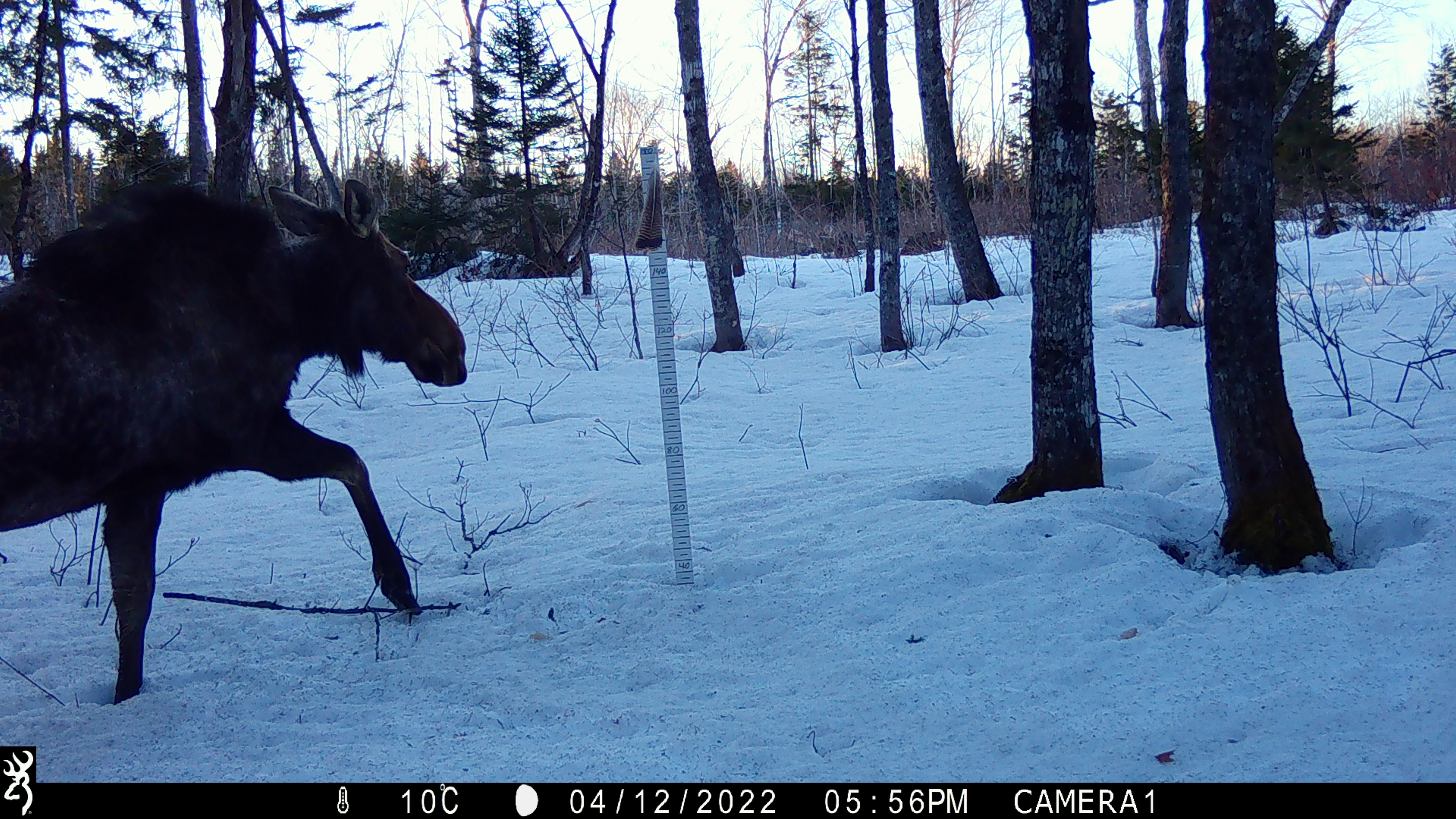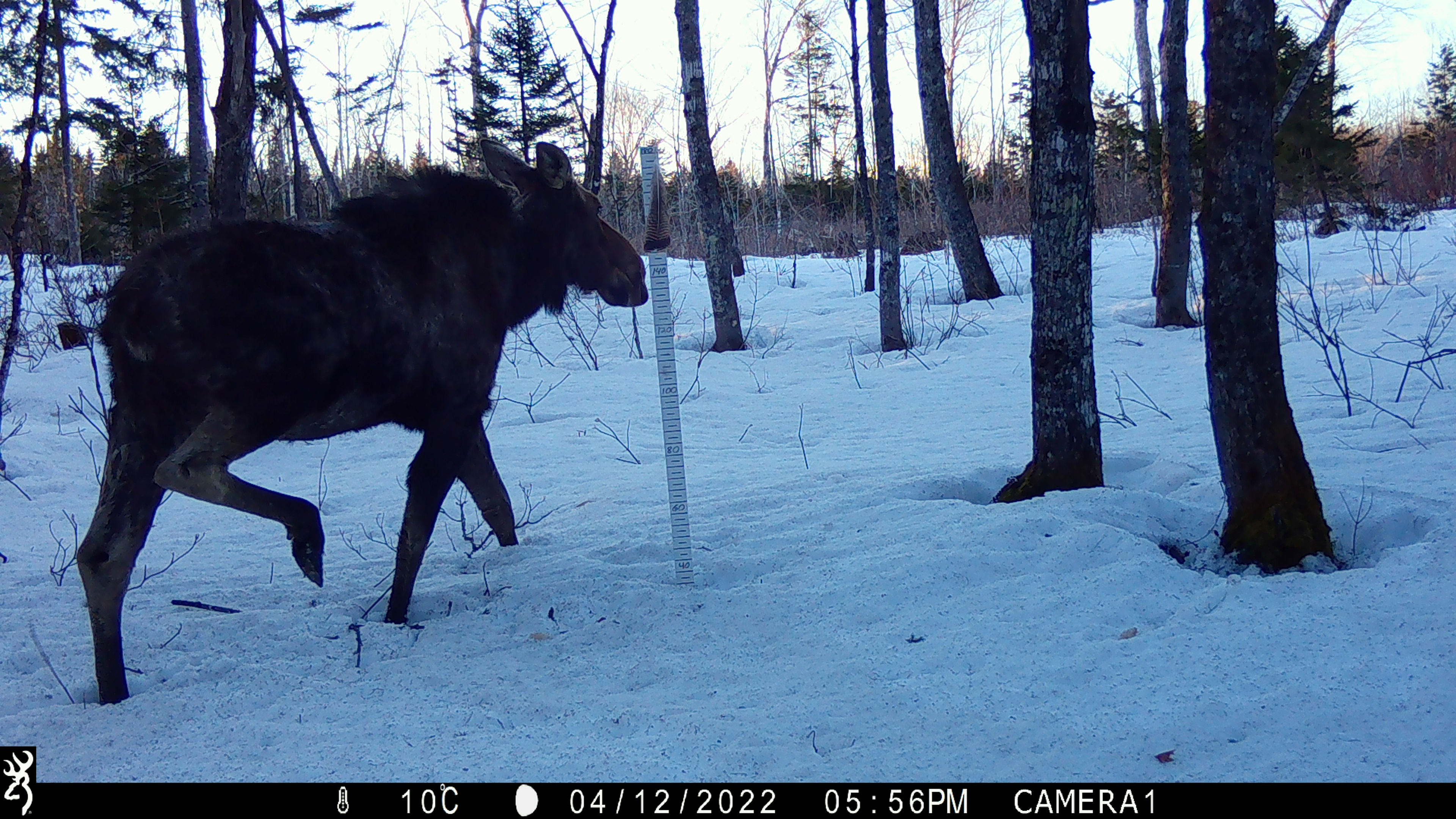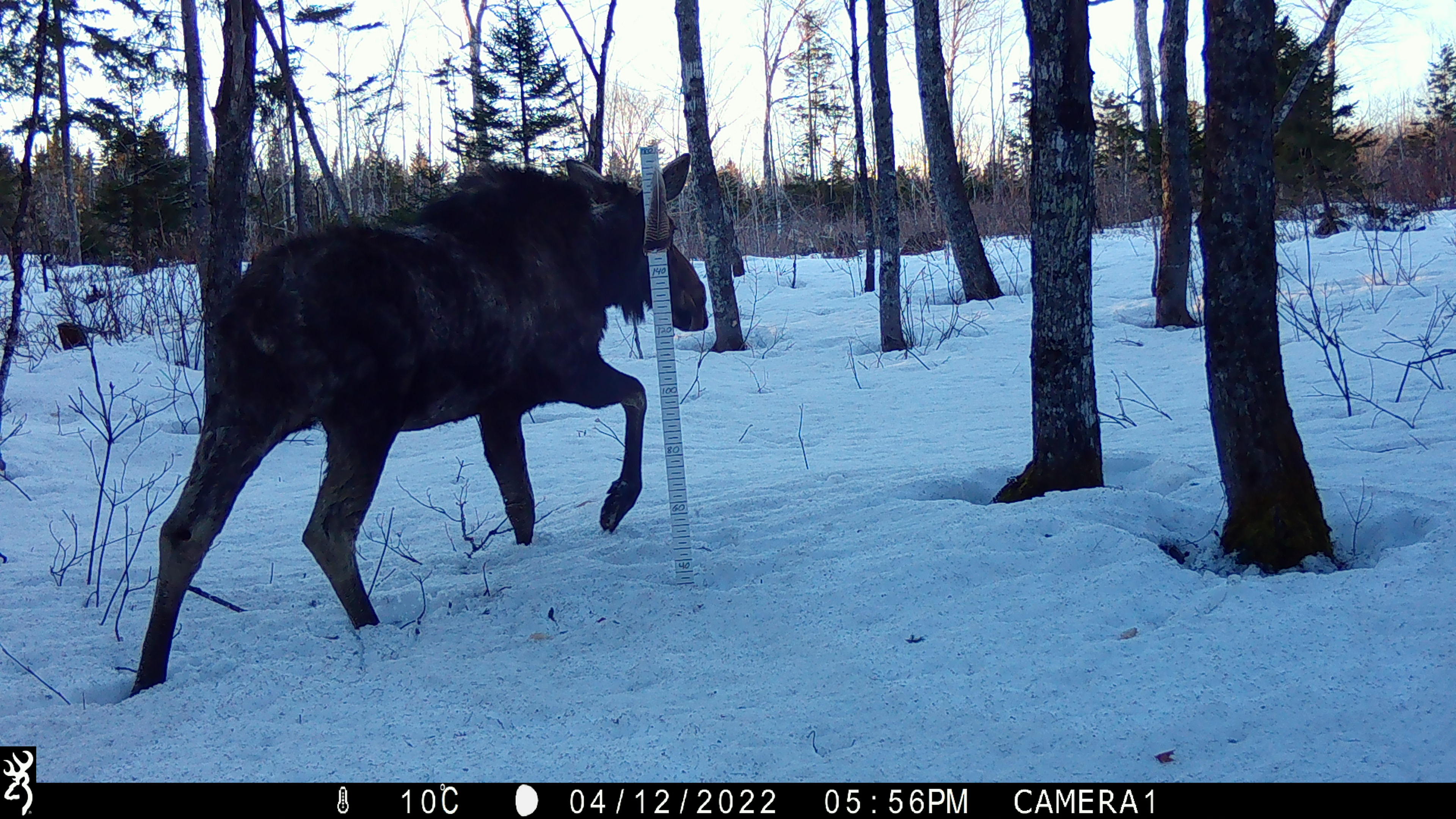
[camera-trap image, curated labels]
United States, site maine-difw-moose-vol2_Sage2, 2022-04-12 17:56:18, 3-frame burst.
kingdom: Animalia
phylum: Chordata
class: Mammalia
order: Artiodactyla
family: Cervidae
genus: Alces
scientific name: Alces alces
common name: moose